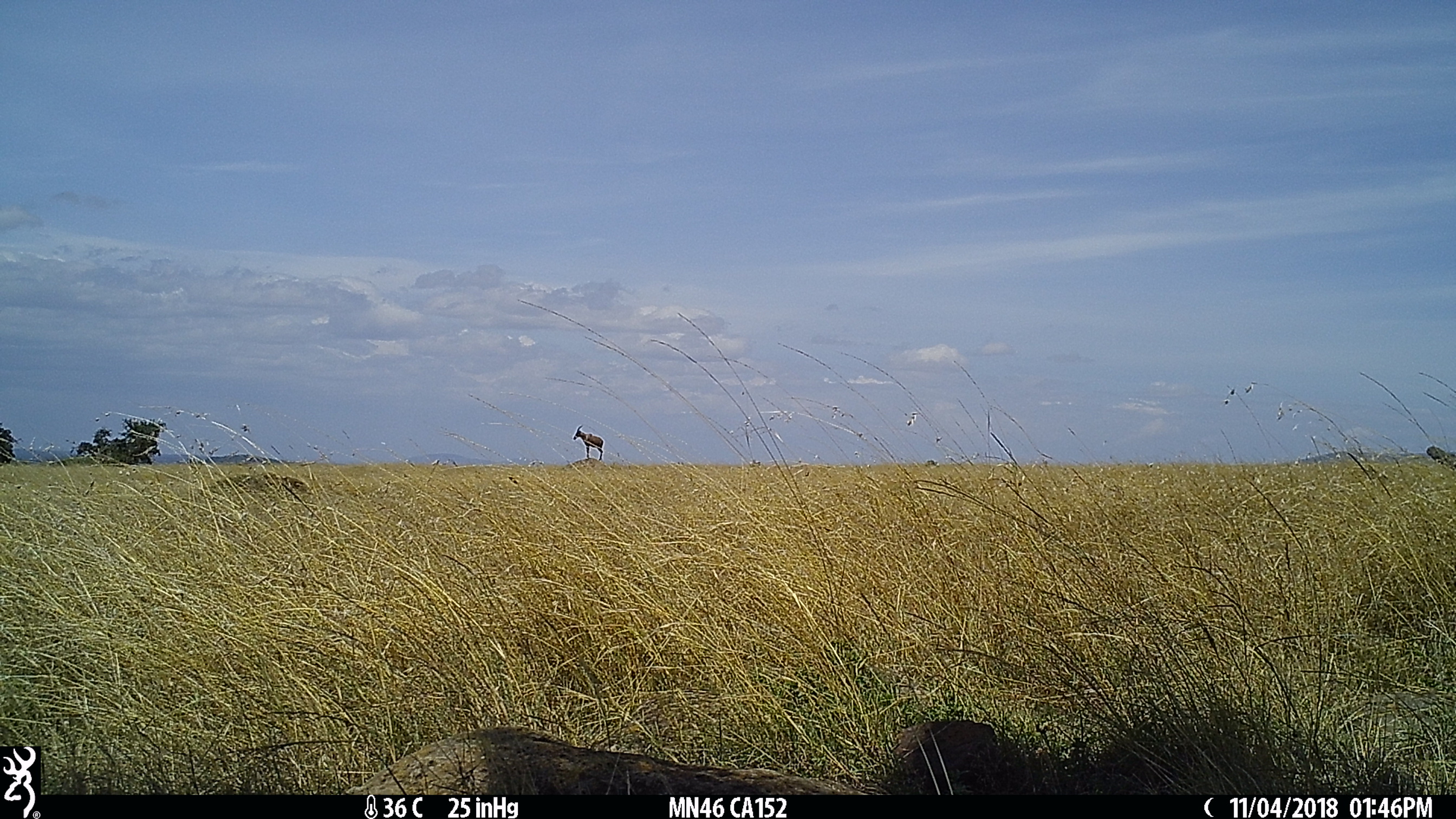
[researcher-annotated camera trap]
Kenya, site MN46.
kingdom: Animalia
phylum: Chordata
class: Mammalia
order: Artiodactyla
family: Bovidae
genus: Damaliscus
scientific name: Damaliscus lunatus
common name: topi